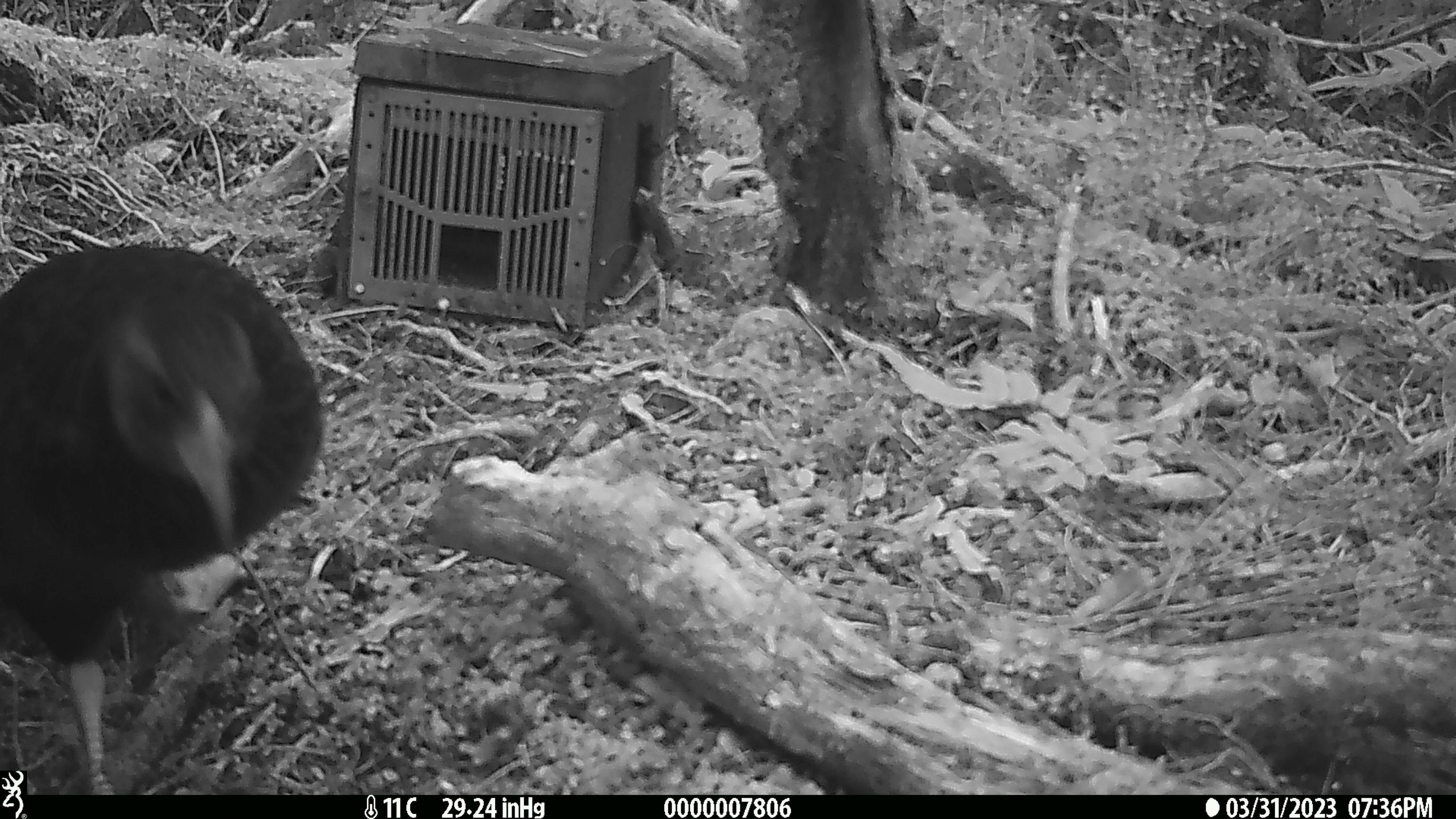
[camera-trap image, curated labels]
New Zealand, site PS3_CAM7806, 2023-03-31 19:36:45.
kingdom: Animalia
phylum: Chordata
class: Aves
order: Gruiformes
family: Rallidae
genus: Gallirallus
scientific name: Gallirallus australis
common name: weka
Weka (Gallirallus australis).